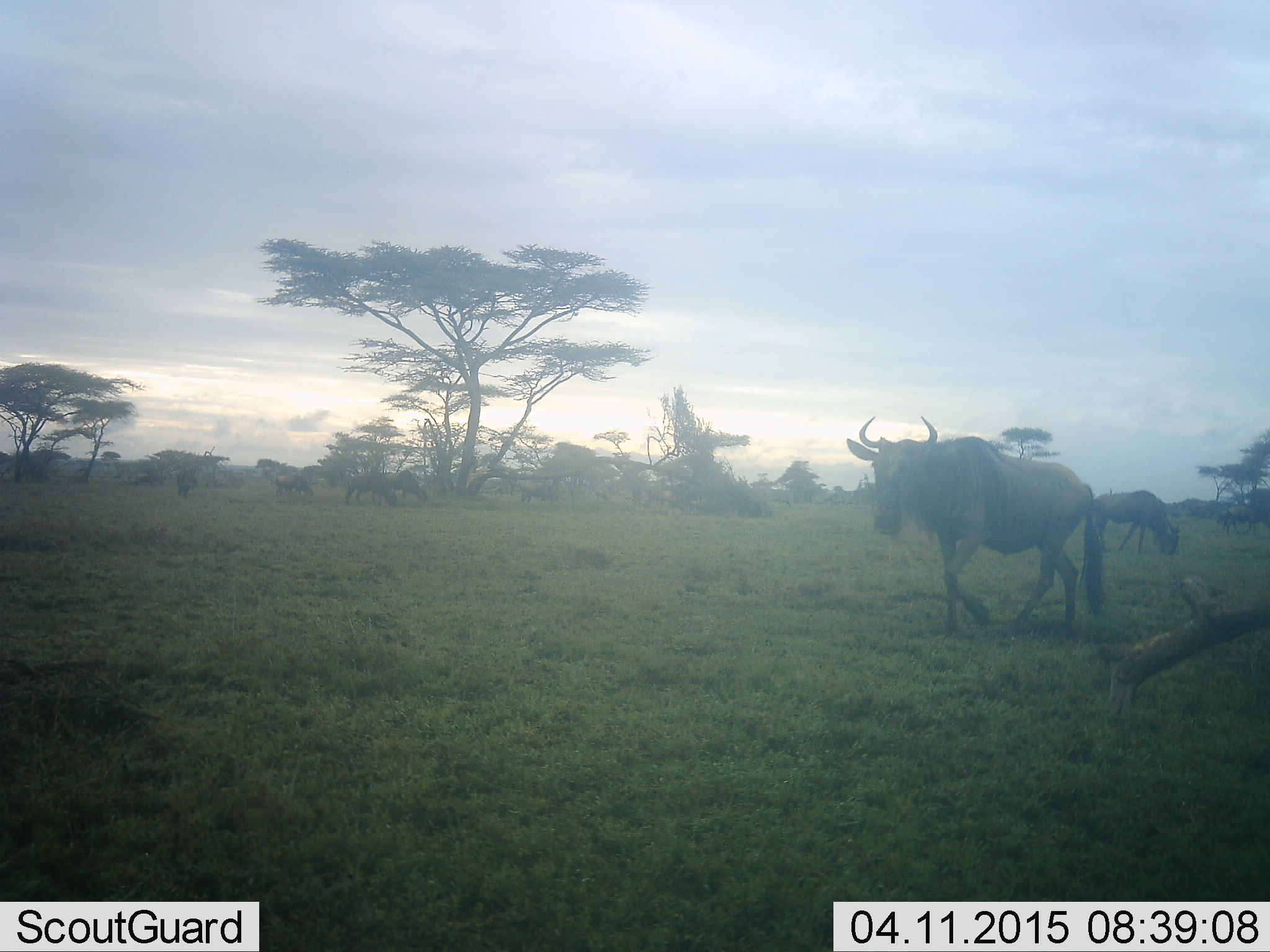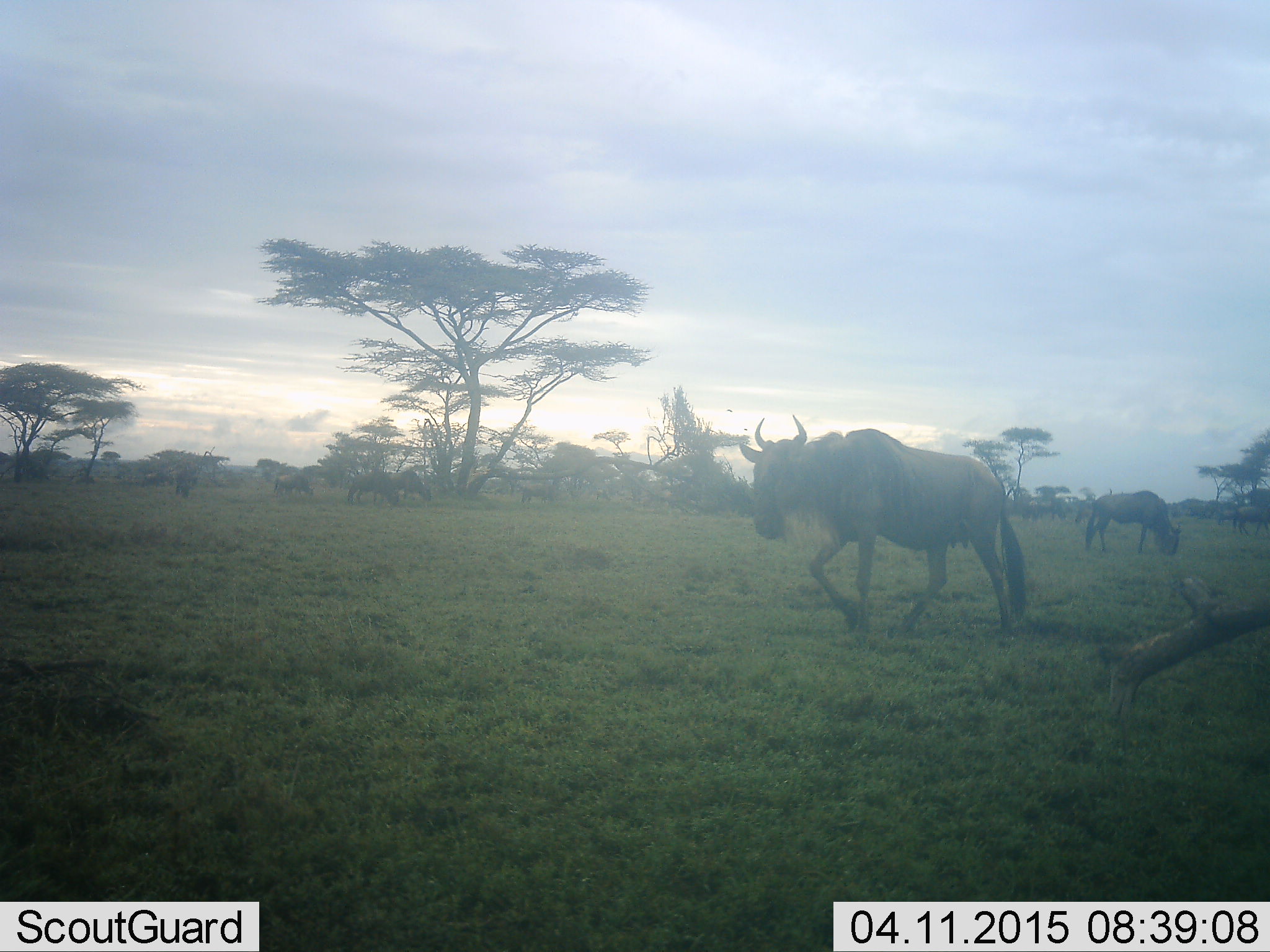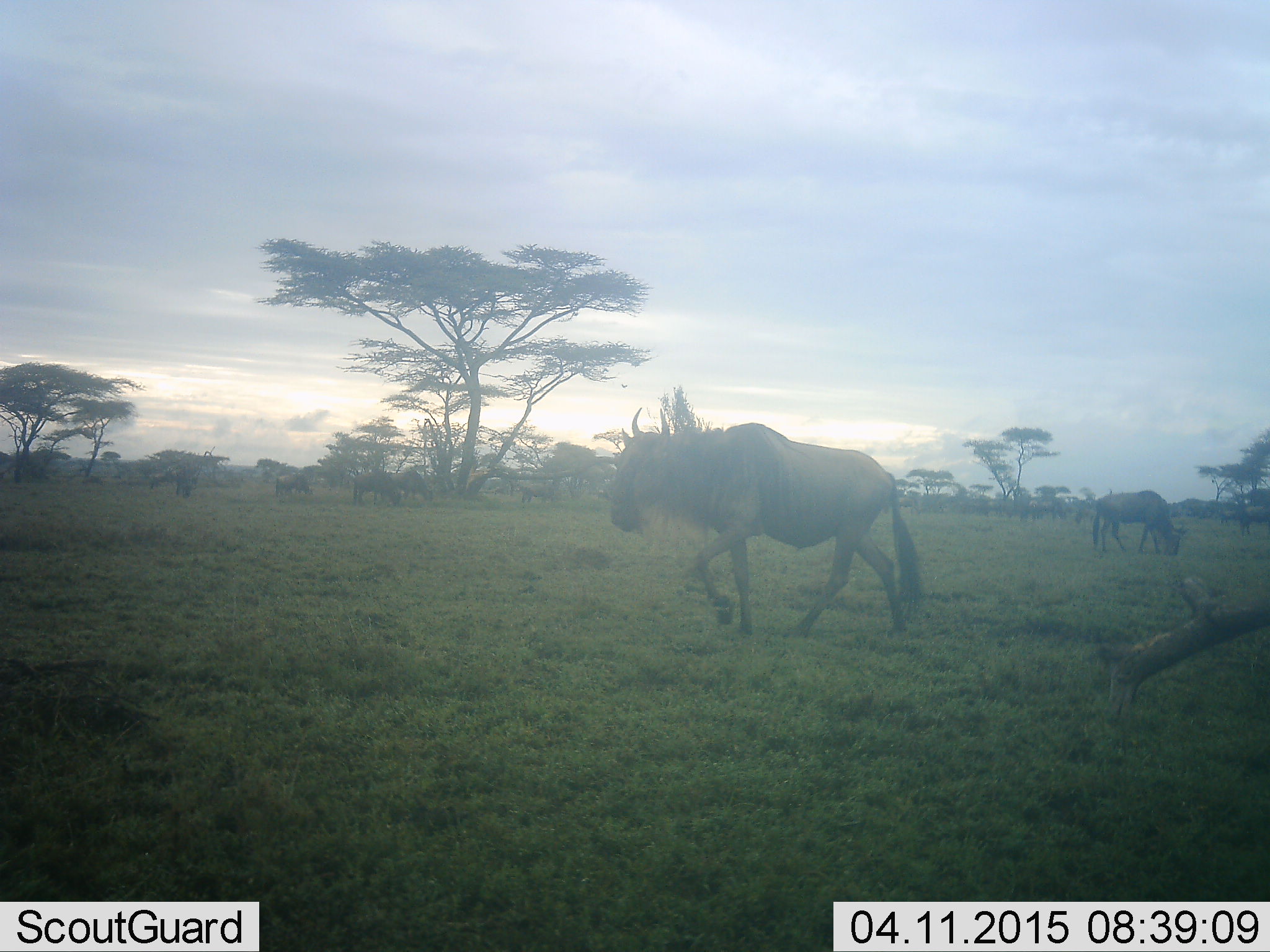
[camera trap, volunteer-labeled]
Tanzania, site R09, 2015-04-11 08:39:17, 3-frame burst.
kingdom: Animalia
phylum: Chordata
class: Mammalia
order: Artiodactyla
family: Bovidae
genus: Connochaetes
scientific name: Connochaetes taurinus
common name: blue wildebeest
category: wildebeest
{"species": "wildebeest (blue wildebeest) (Connochaetes taurinus)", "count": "8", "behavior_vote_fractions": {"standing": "40%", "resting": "0%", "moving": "100%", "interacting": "0%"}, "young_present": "0%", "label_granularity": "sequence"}